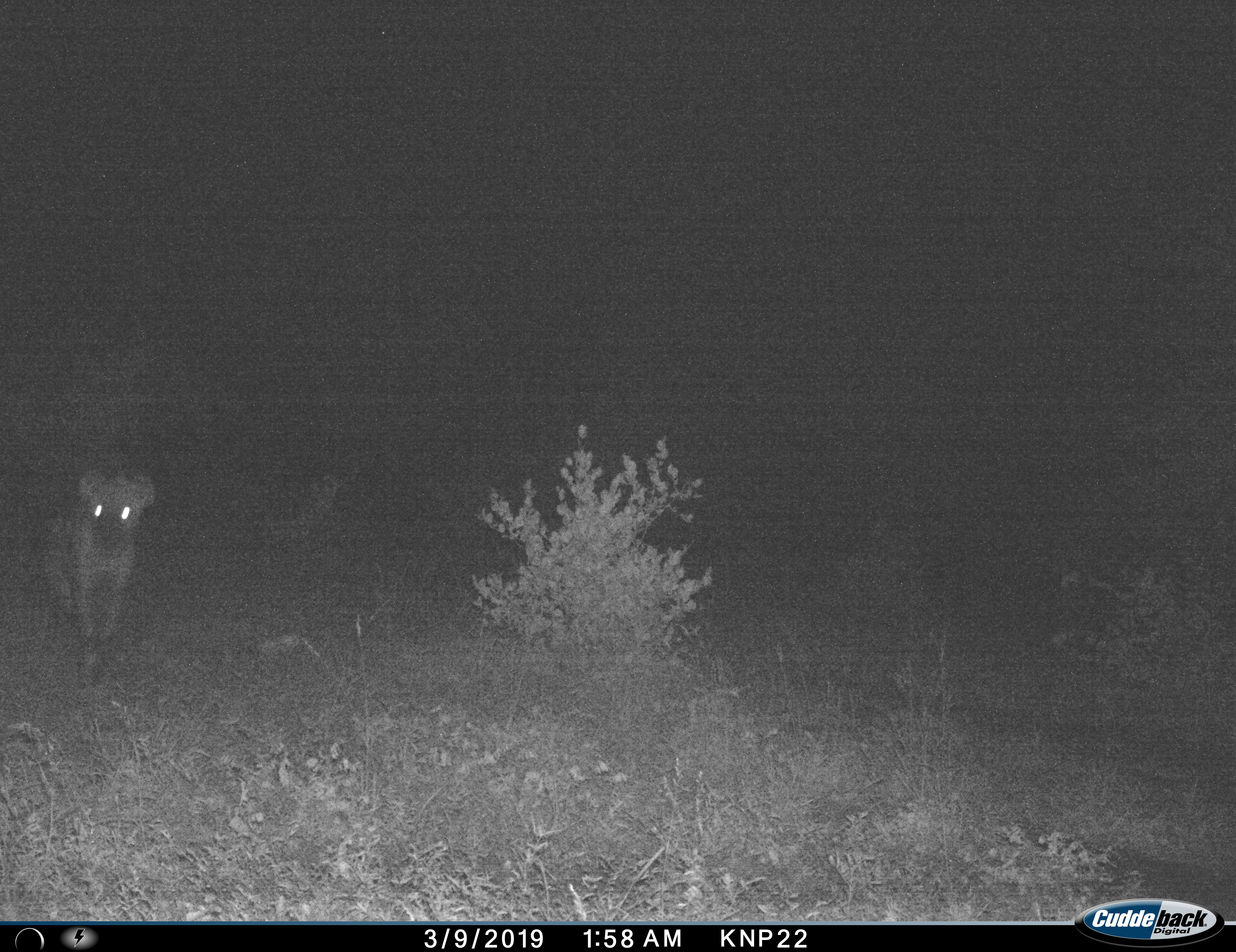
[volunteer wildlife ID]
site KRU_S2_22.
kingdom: Animalia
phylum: Chordata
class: Mammalia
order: Carnivora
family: Hyaenidae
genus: Crocuta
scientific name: Crocuta crocuta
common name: spotted hyena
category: hyenaspotted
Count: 1.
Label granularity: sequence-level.